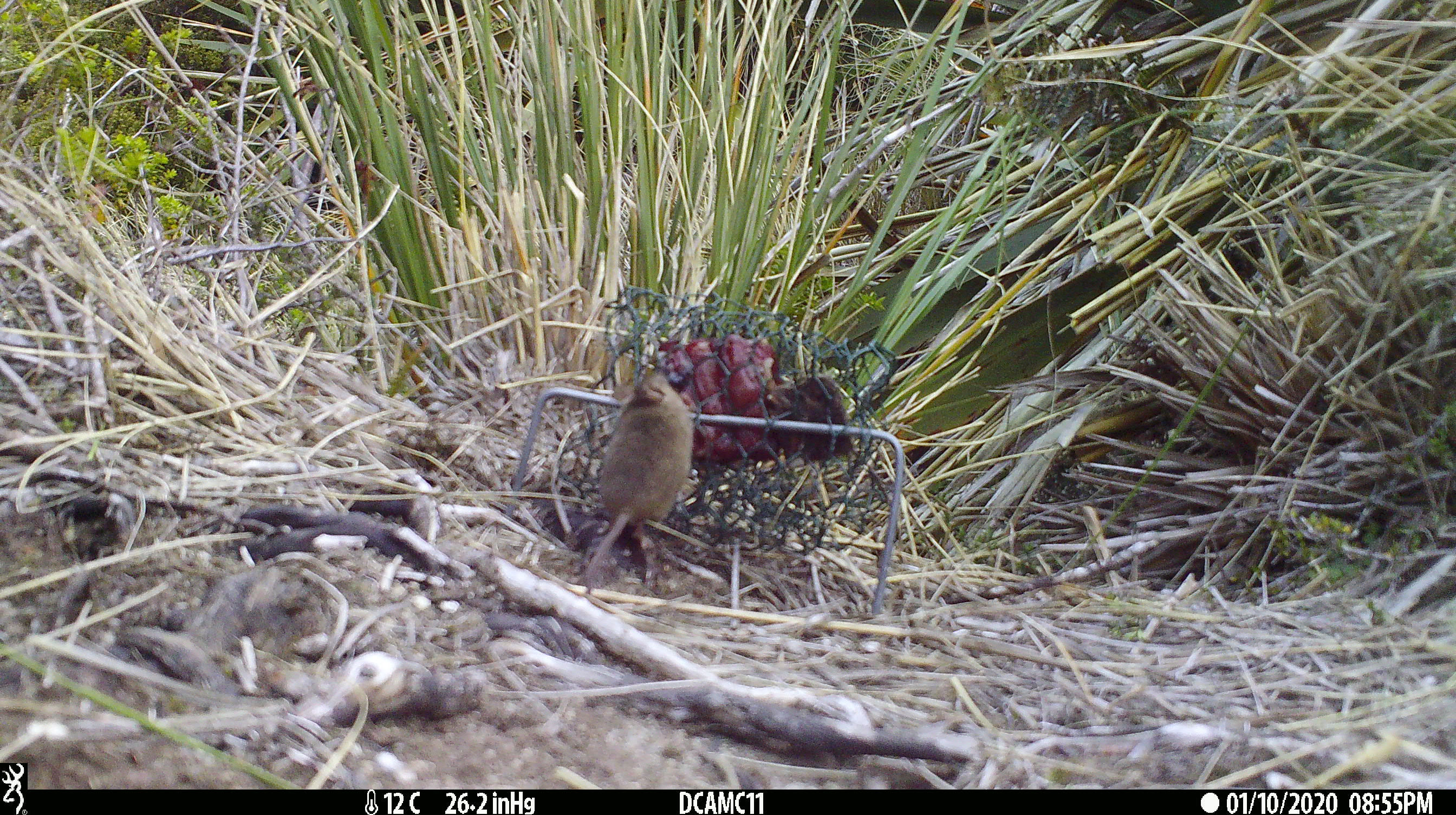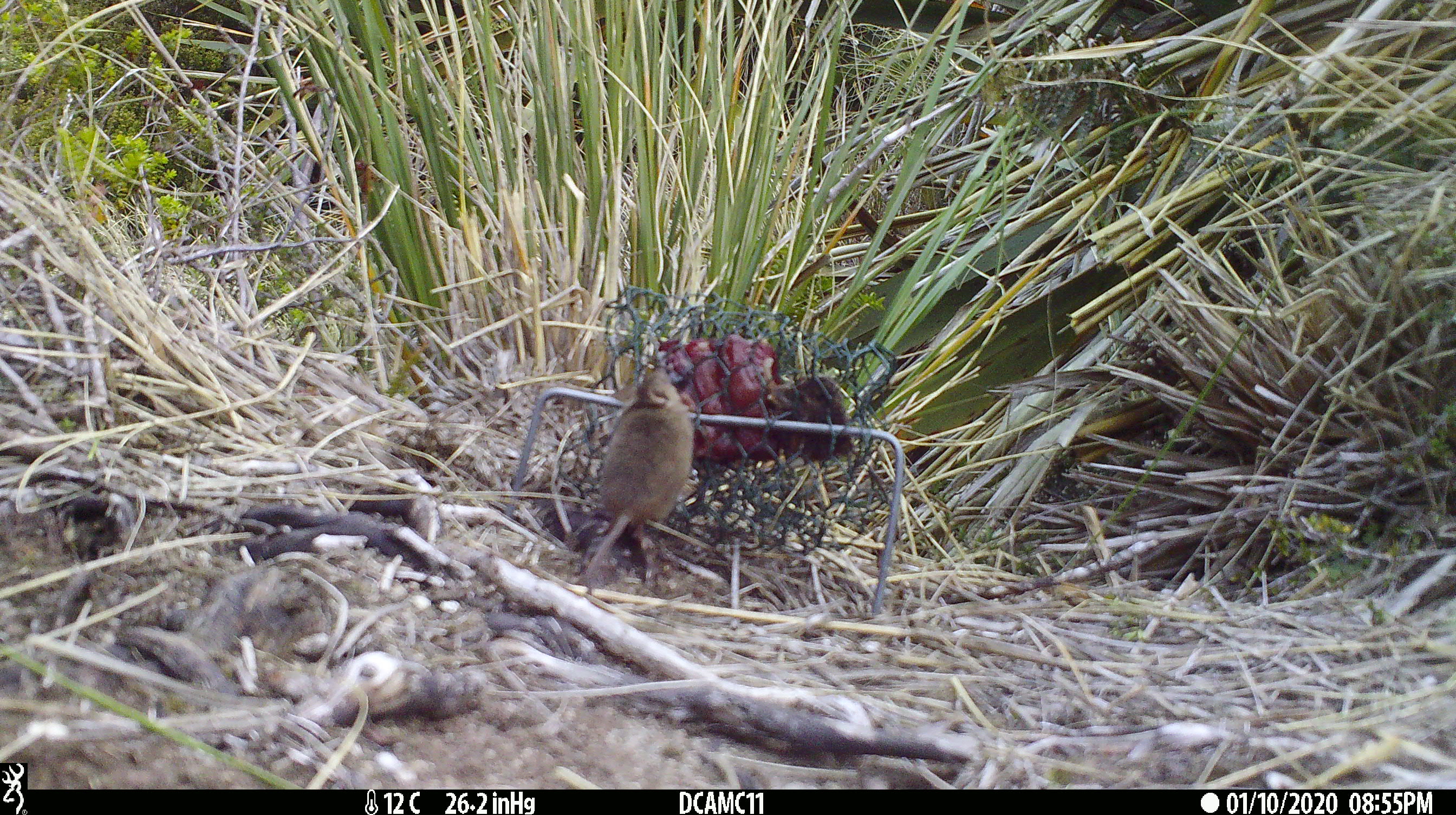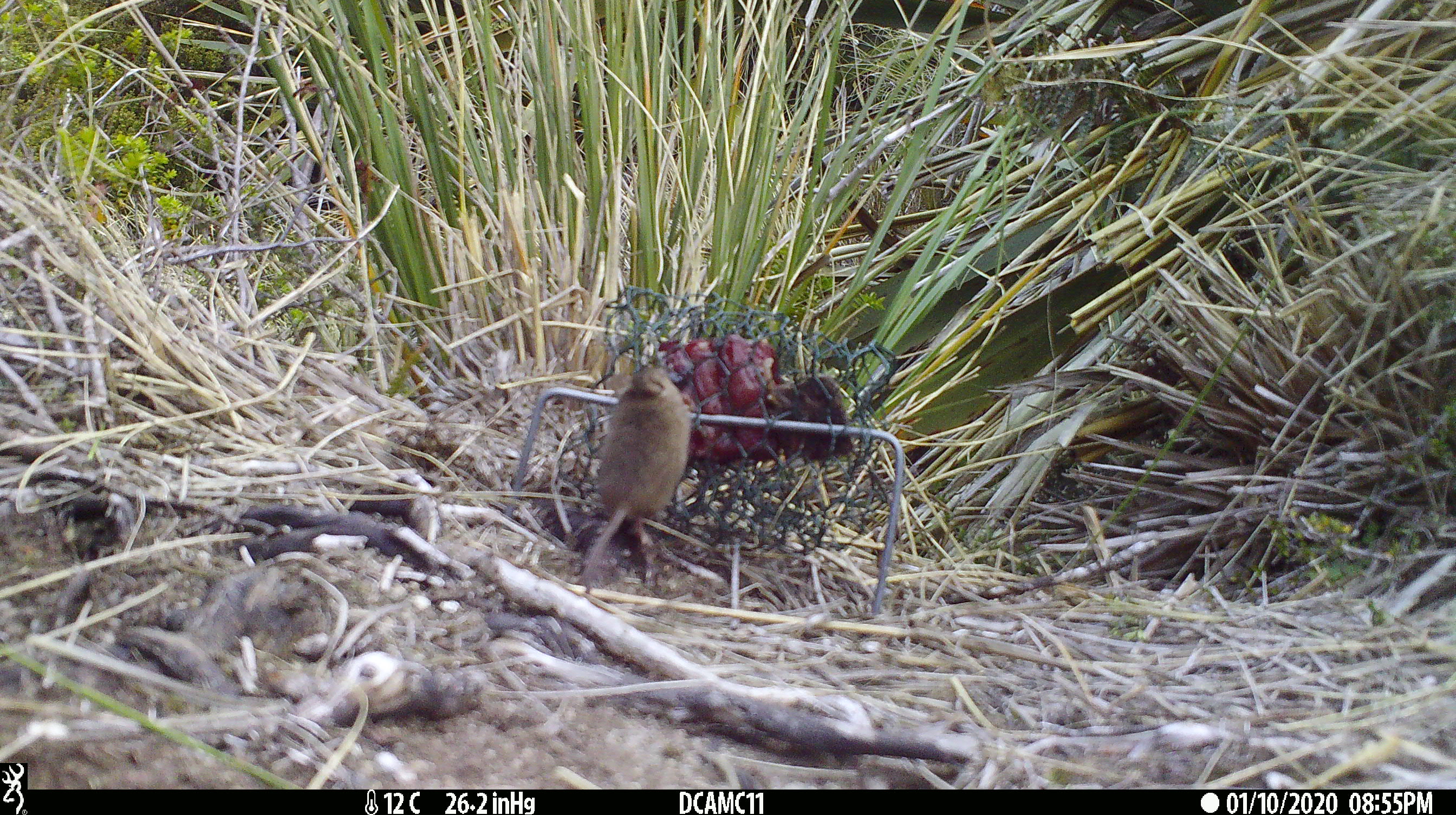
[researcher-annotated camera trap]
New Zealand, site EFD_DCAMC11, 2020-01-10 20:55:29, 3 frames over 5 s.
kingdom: Animalia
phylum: Chordata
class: Mammalia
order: Rodentia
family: Muridae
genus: Mus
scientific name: Mus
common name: mouse